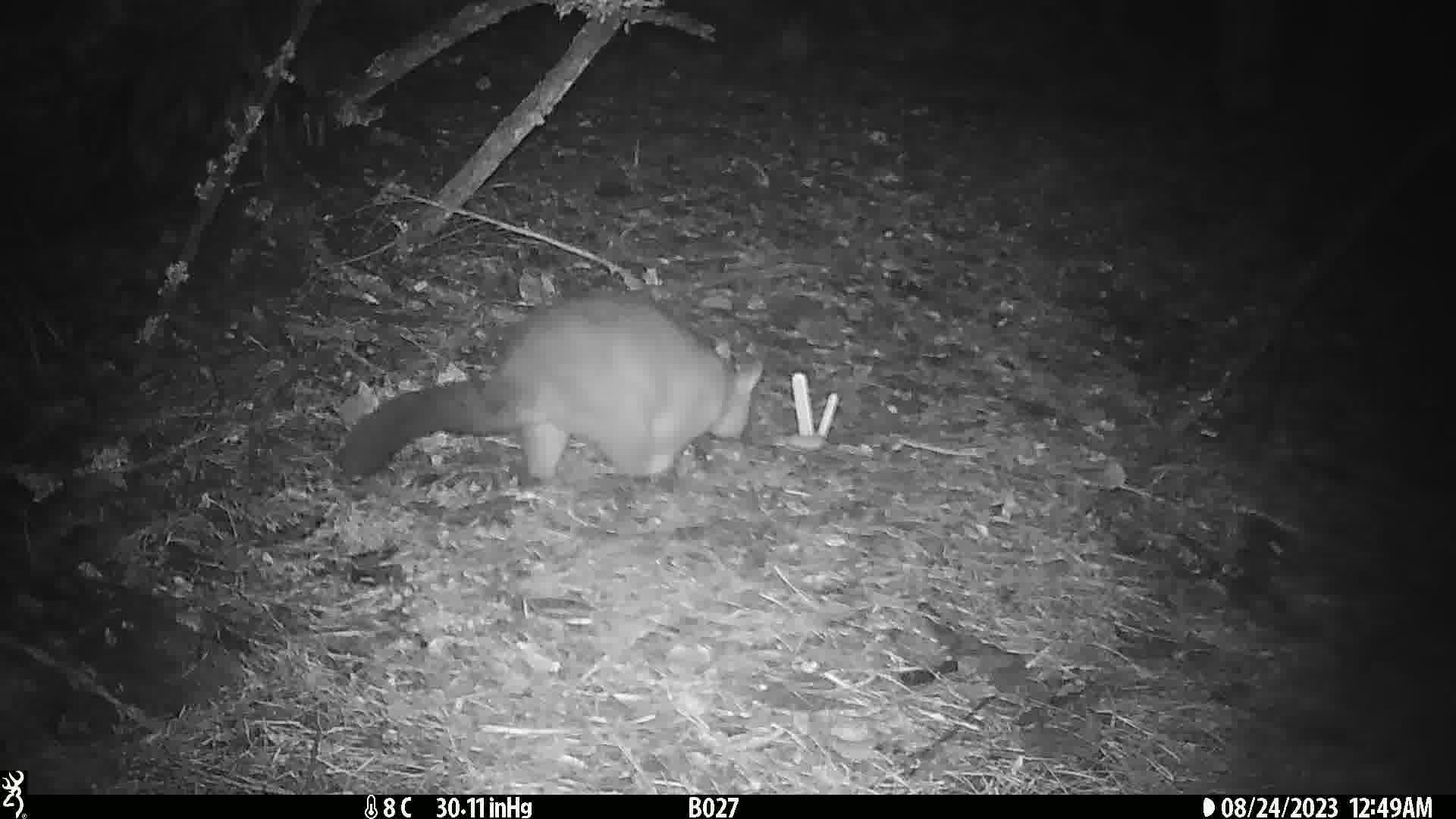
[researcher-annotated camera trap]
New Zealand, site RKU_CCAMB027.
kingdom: Animalia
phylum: Chordata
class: Mammalia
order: Diprotodontia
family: Phalangeridae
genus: Trichosurus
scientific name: Trichosurus vulpecula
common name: common brushtail possum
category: possum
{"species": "possum (common brushtail possum) (Trichosurus vulpecula)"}